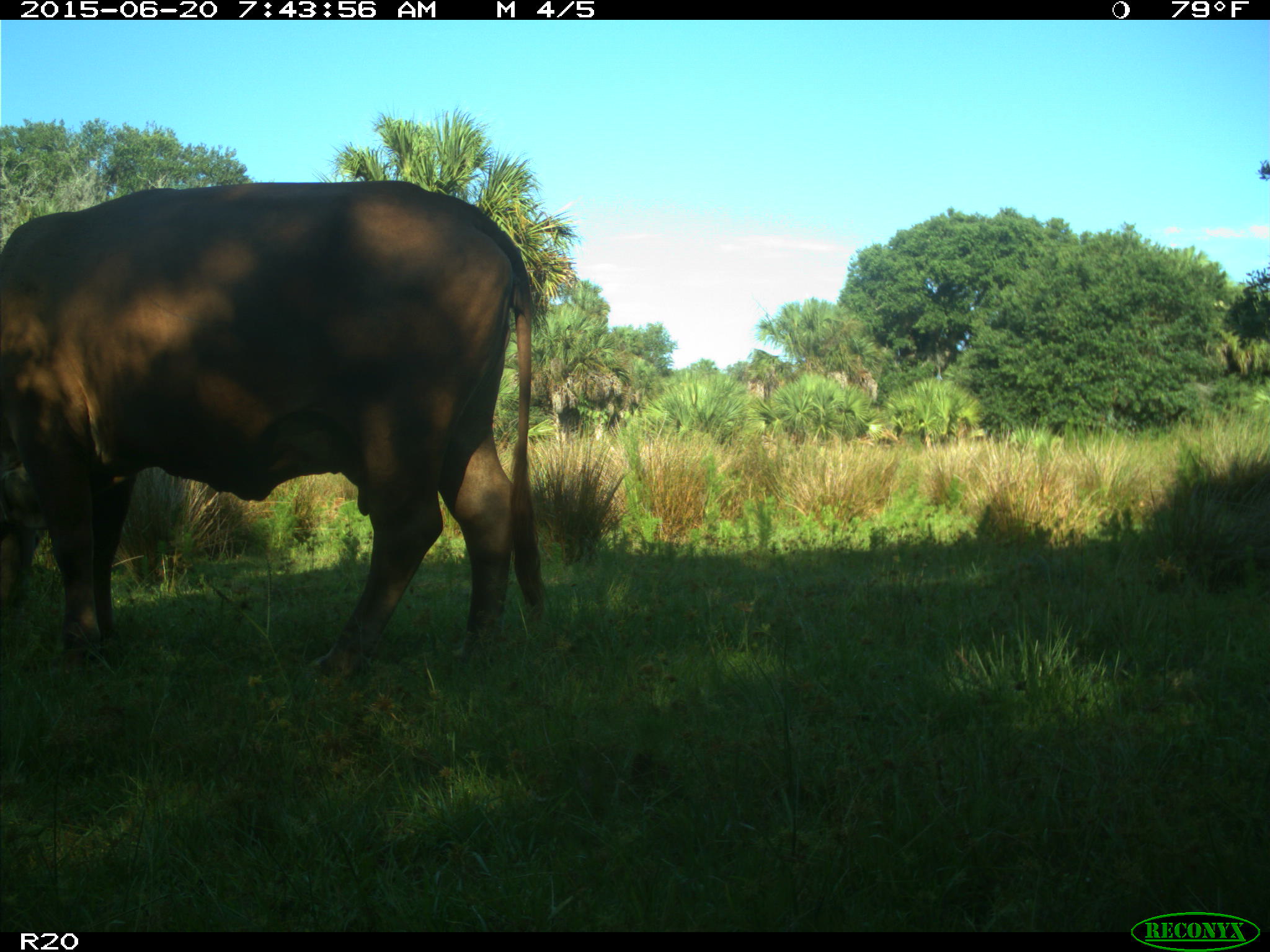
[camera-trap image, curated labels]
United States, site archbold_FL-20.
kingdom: Animalia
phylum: Chordata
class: Mammalia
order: Artiodactyla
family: Bovidae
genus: Bos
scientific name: Bos taurus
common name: domestic cow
Bos taurus (domestic cow).